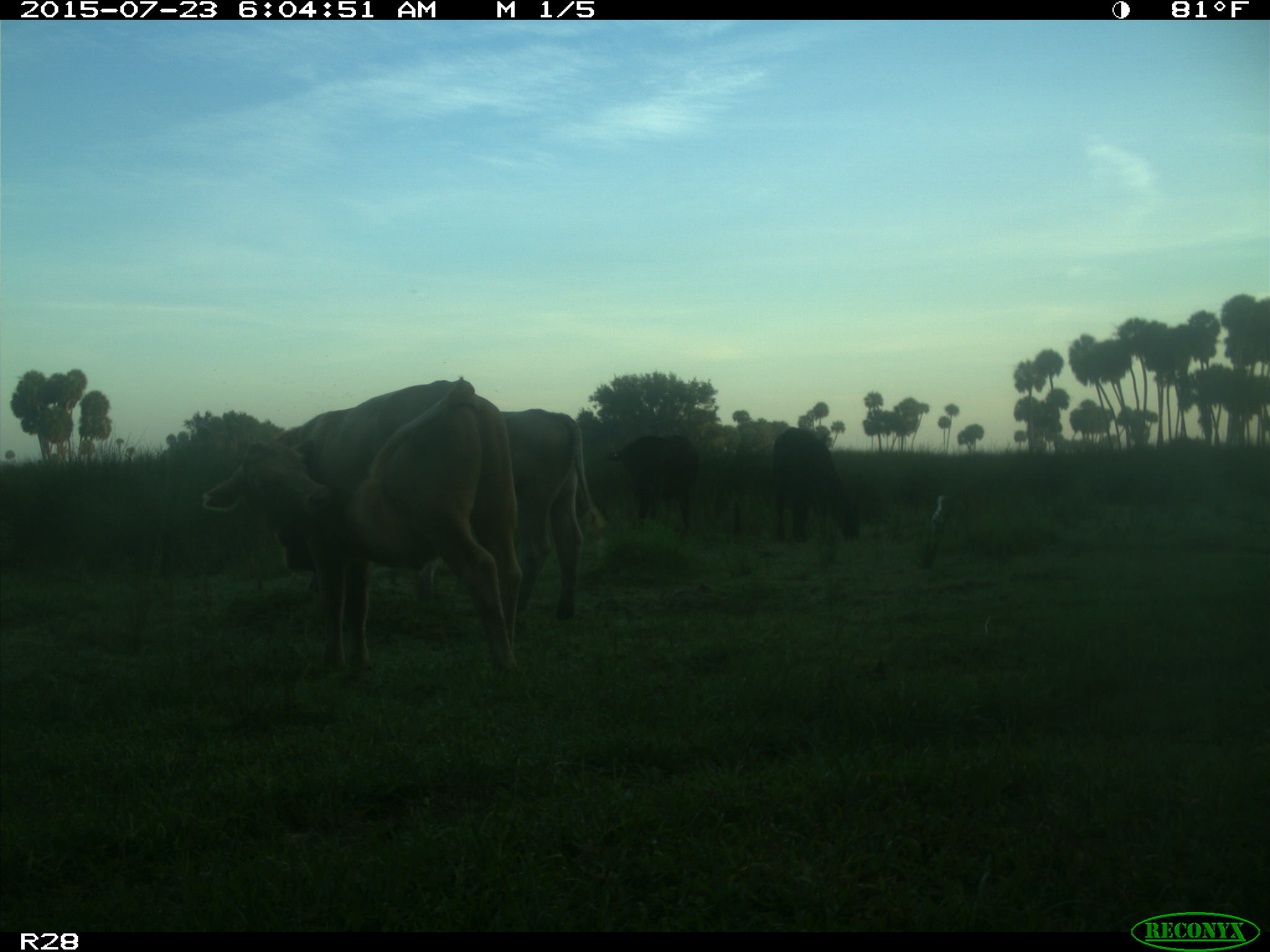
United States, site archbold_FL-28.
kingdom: Animalia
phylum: Chordata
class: Mammalia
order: Artiodactyla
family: Bovidae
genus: Bos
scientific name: Bos taurus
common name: domestic cow